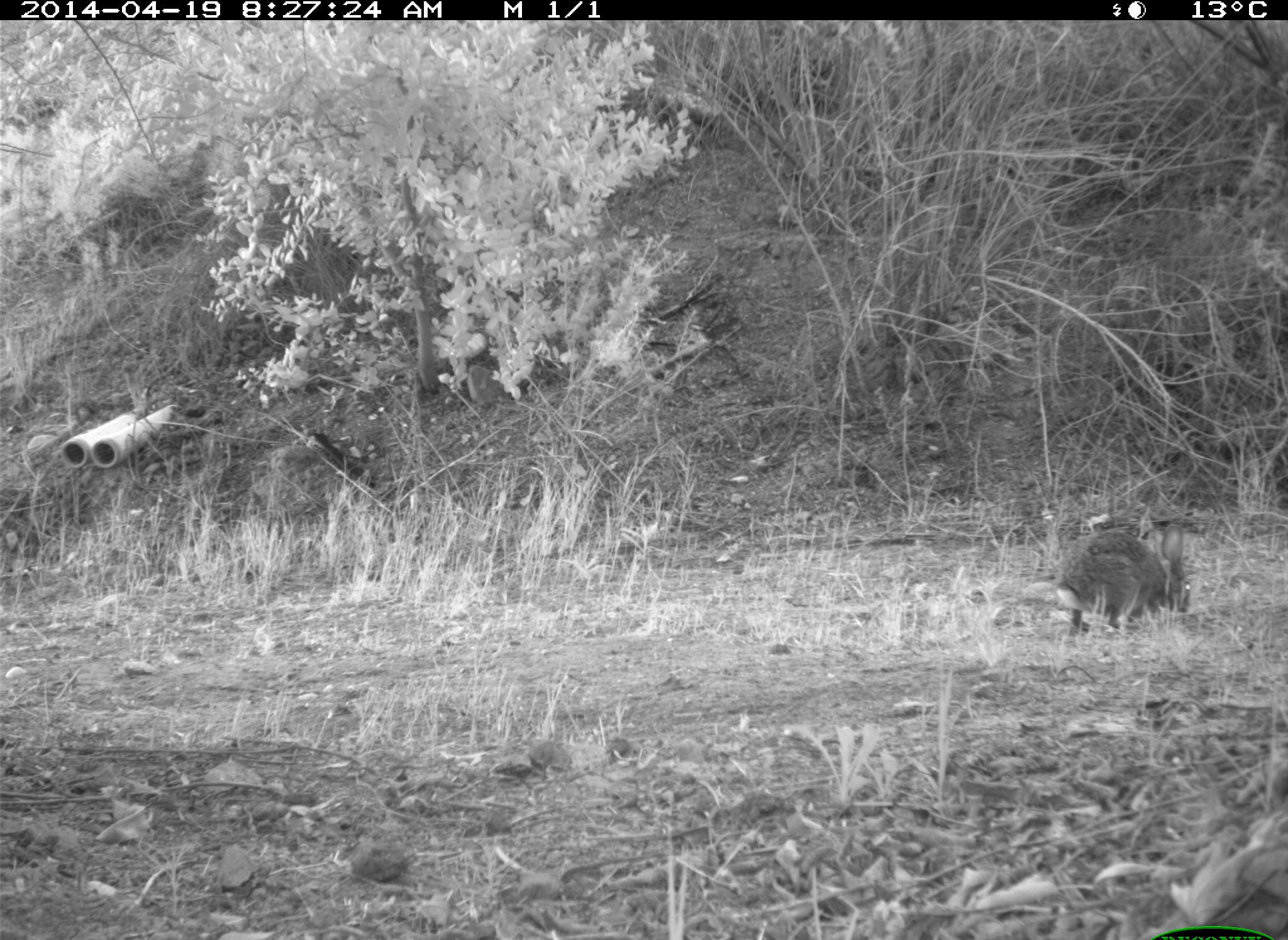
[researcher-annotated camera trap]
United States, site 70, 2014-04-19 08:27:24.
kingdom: Animalia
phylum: Chordata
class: Mammalia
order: Lagomorpha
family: Leporidae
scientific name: Leporidae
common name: rabbits and hares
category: rabbit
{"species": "rabbit (rabbits and hares) (Leporidae)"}